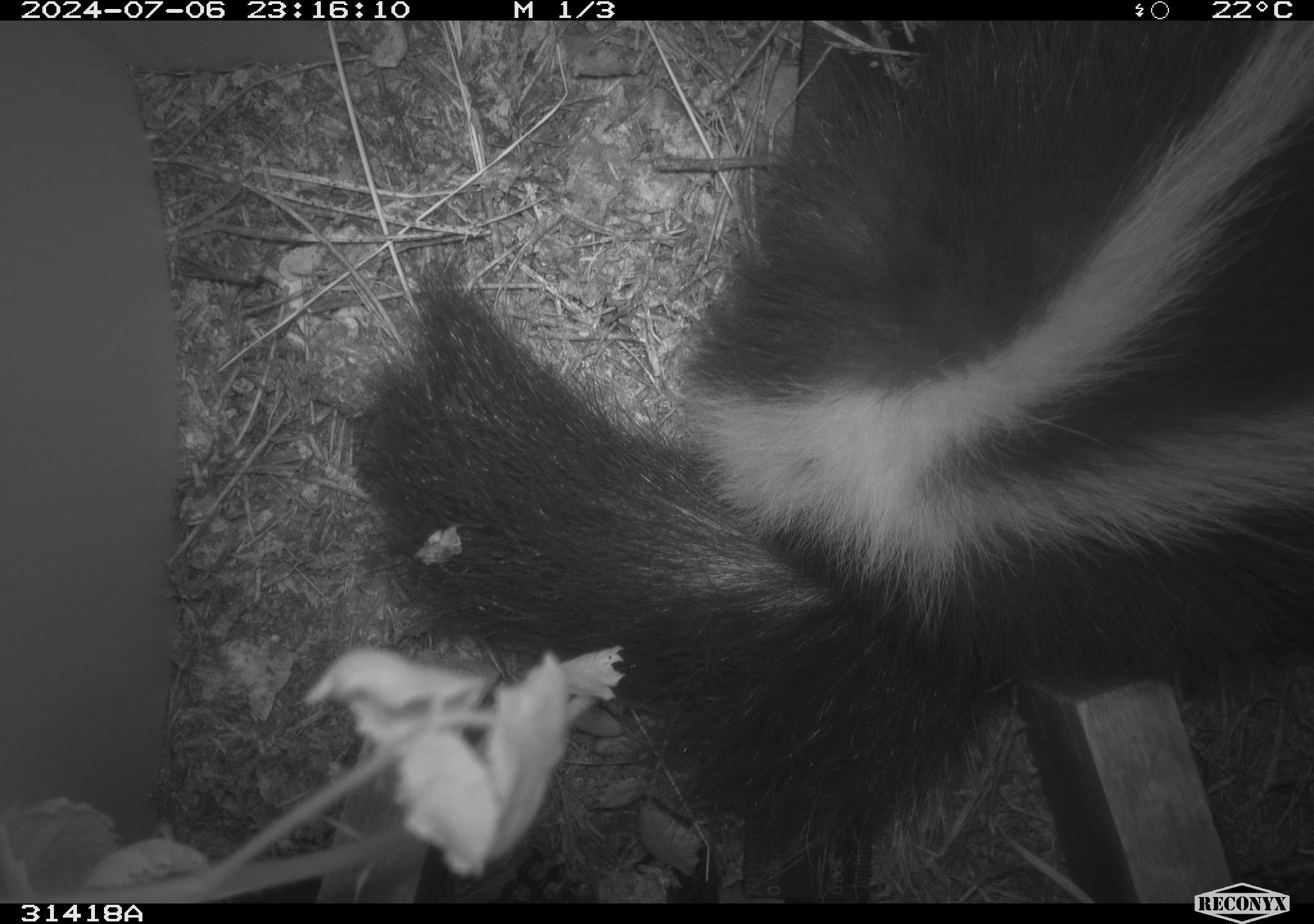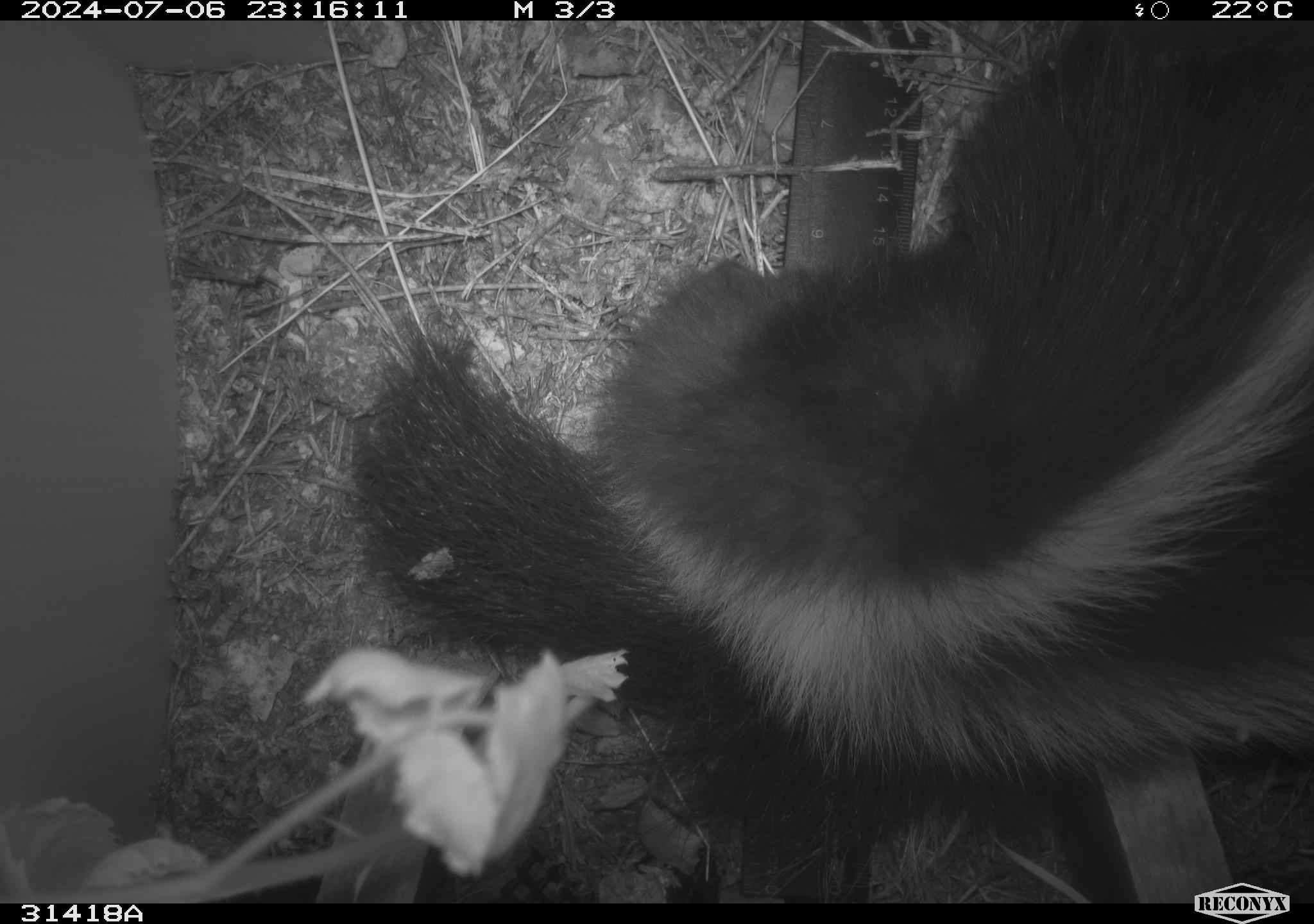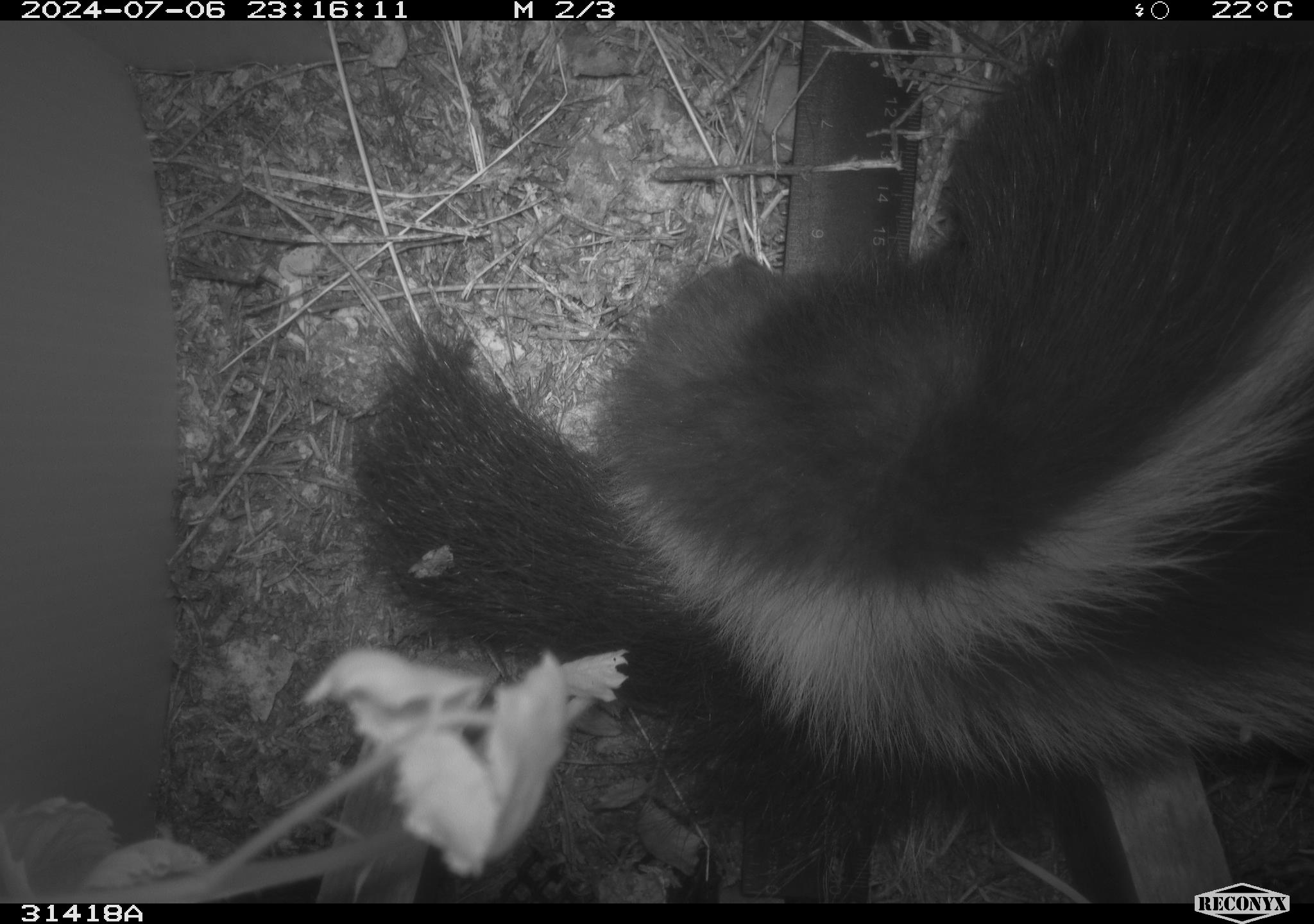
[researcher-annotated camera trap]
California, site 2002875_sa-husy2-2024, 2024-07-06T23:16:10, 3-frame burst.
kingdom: Animalia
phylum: Chordata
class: Mammalia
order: Carnivora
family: Mephitidae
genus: Mephitis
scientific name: Mephitis mephitis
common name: striped skunk